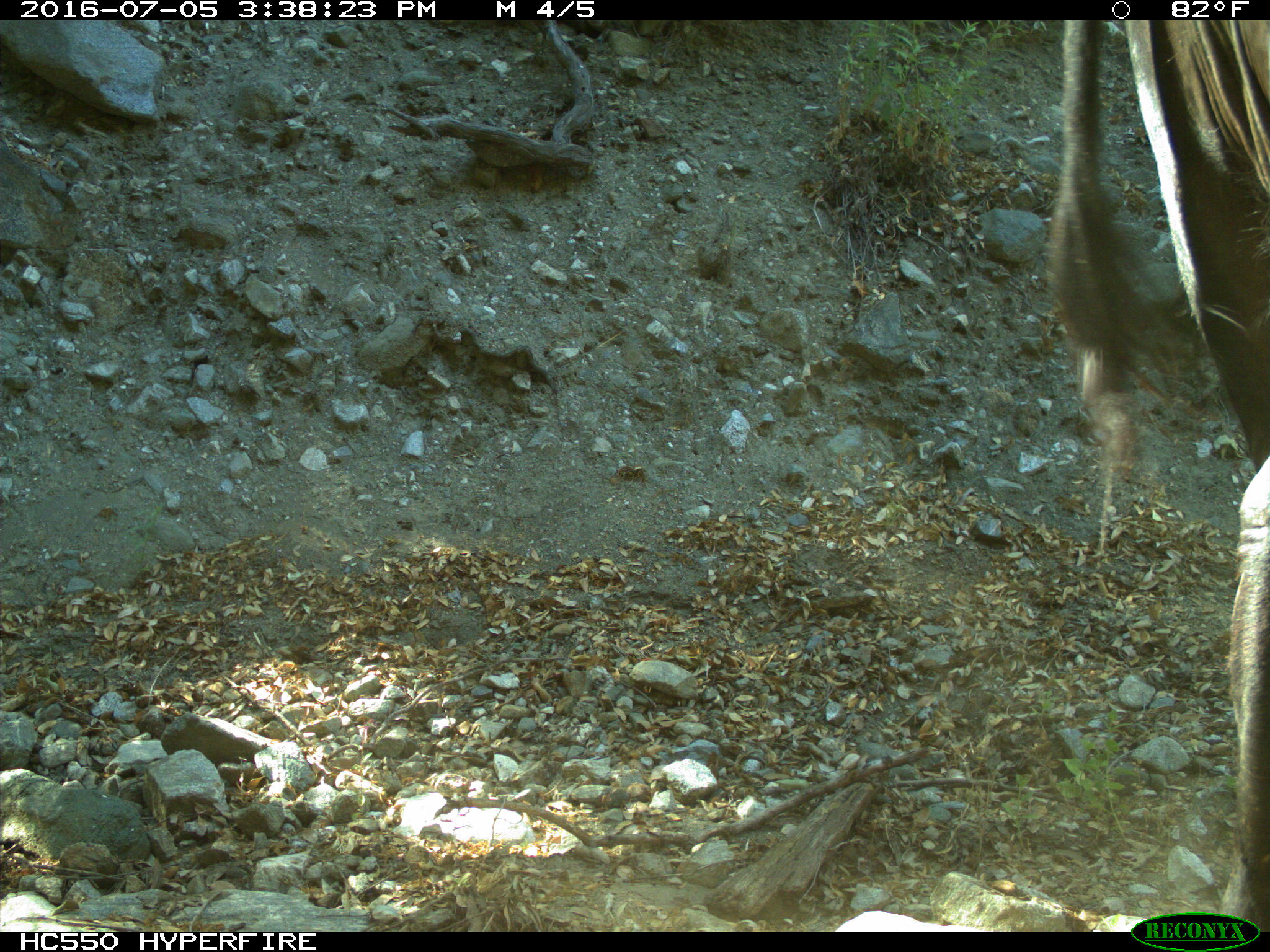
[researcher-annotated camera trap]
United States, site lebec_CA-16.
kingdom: Animalia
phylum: Chordata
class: Mammalia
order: Artiodactyla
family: Bovidae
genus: Bos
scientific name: Bos taurus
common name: domestic cow